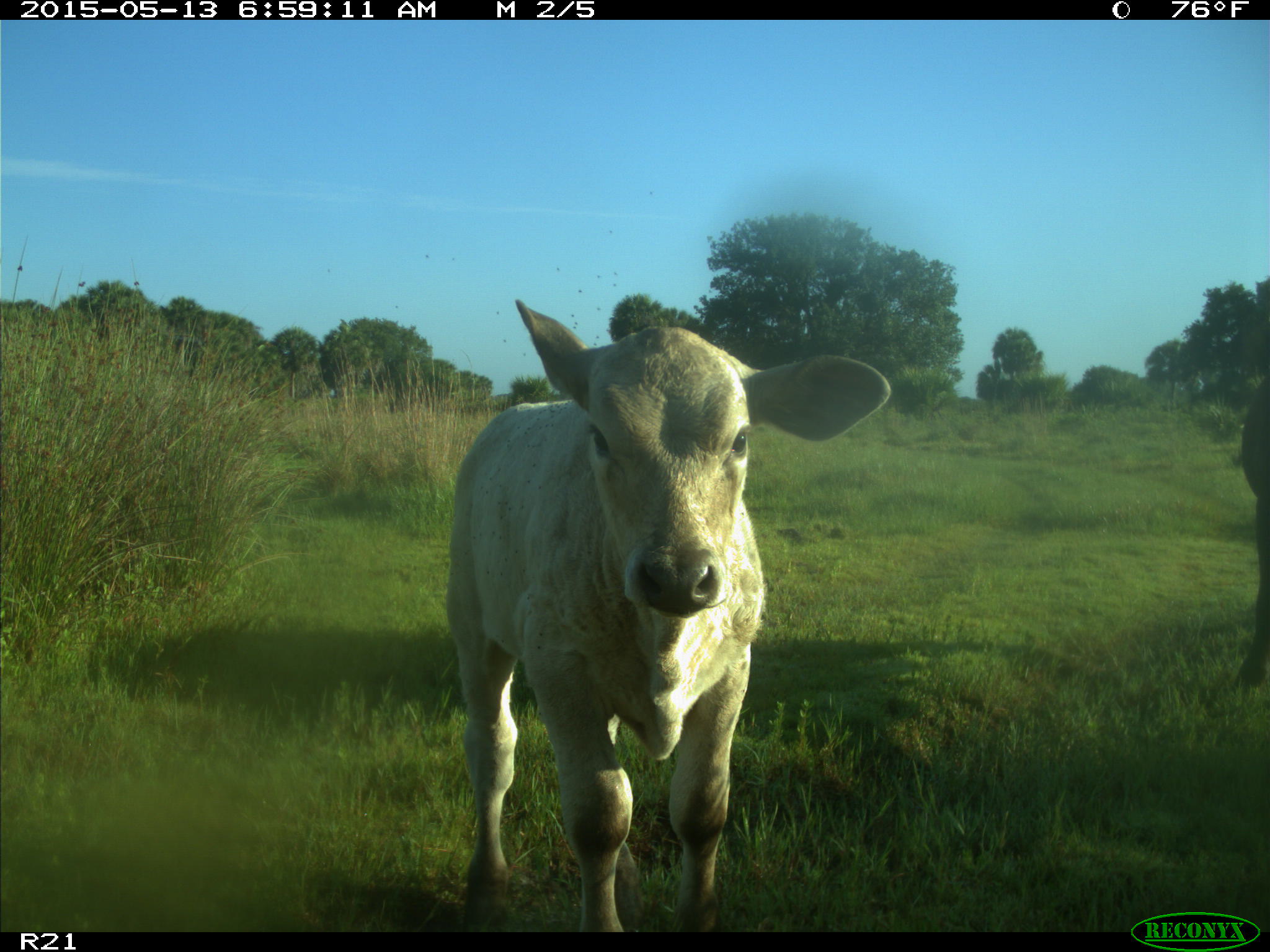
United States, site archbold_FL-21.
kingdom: Animalia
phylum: Chordata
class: Mammalia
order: Artiodactyla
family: Bovidae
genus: Bos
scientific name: Bos taurus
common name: domestic cow